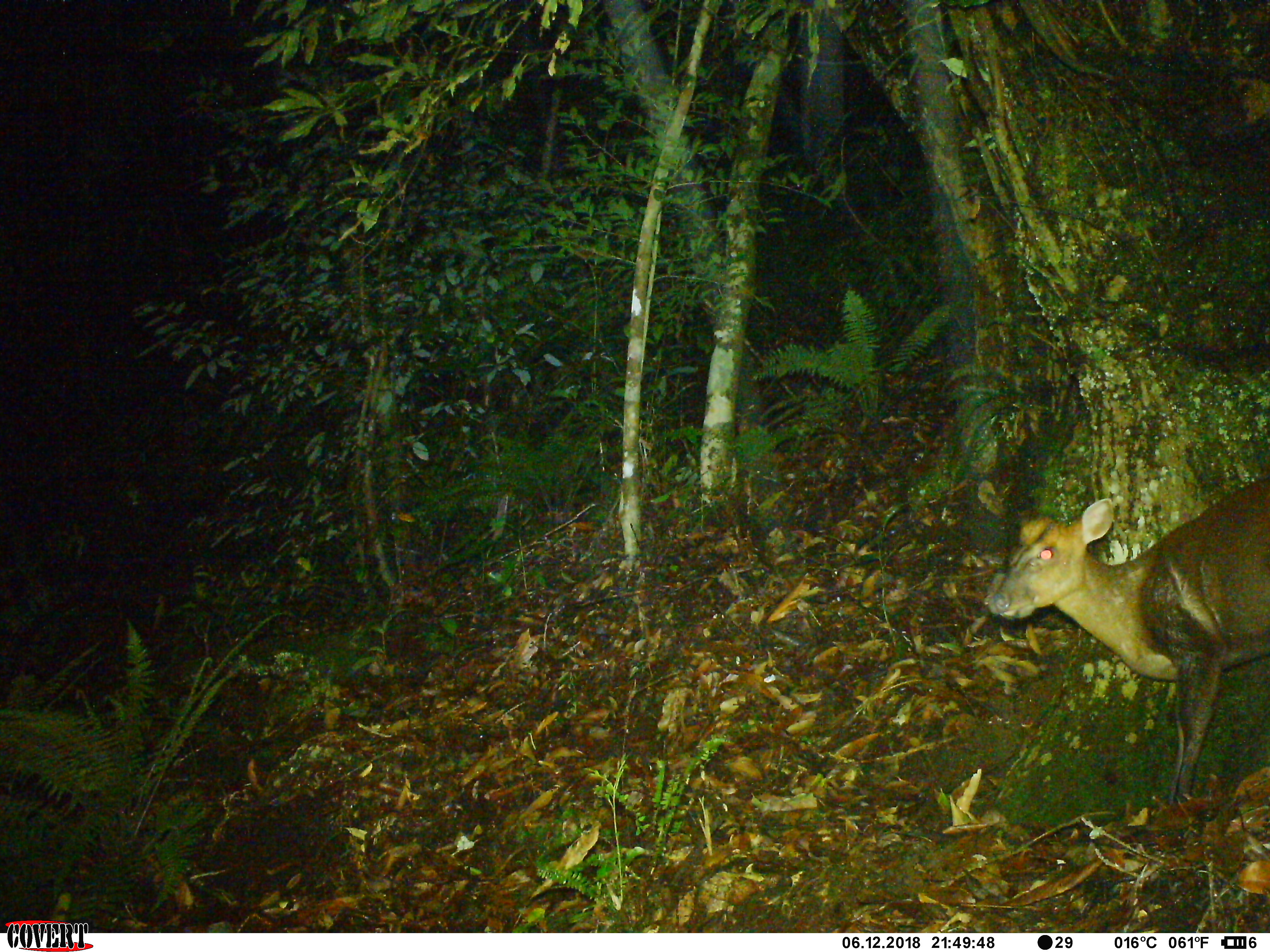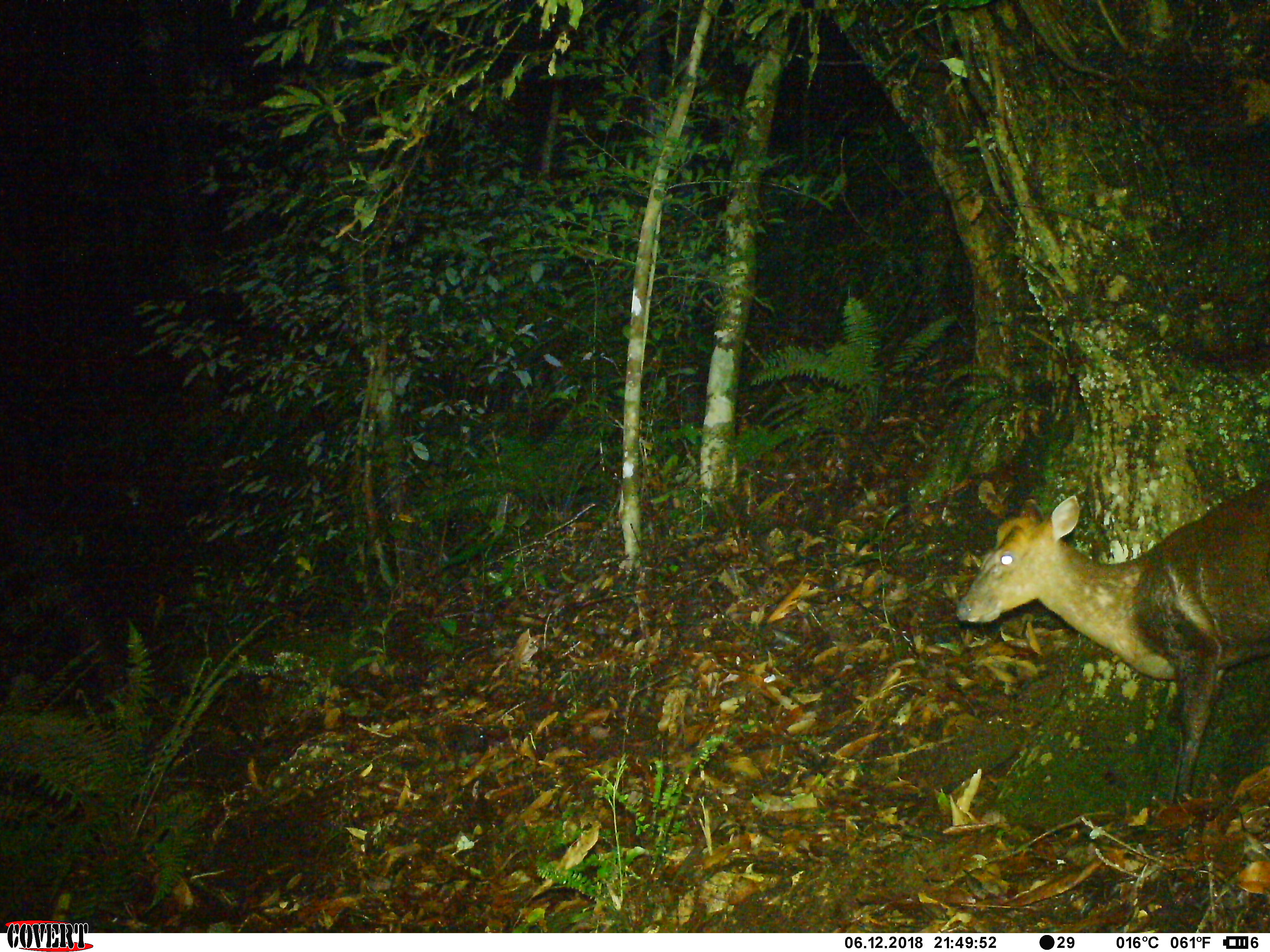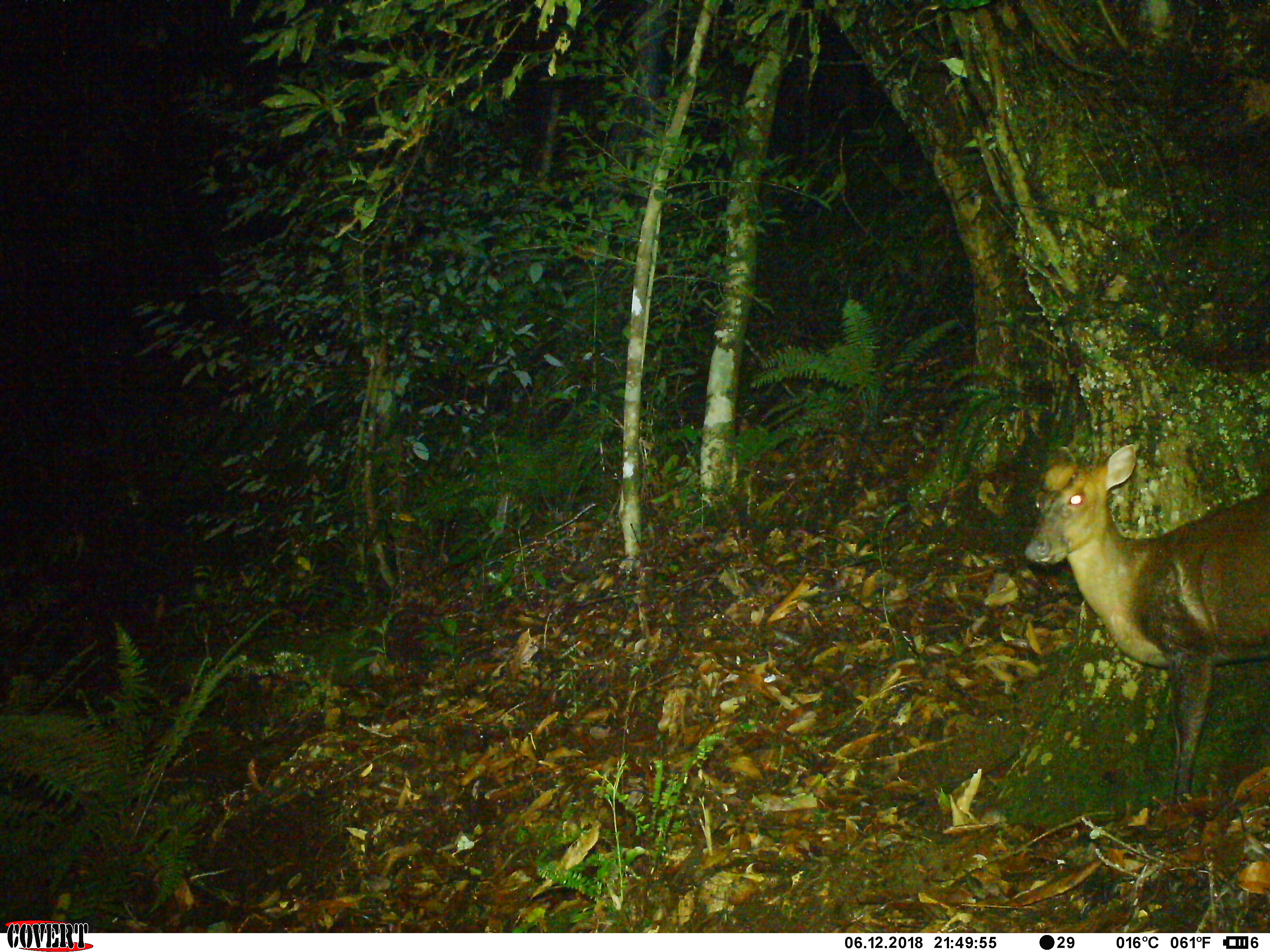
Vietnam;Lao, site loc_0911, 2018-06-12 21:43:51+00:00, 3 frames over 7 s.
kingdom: Animalia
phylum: Chordata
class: Mammalia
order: Artiodactyla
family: Cervidae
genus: Muntiacus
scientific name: Muntiacus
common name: muntjacs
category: unidentified muntjac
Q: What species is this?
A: Unidentified muntjac (muntjacs) (Muntiacus).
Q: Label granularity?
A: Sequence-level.